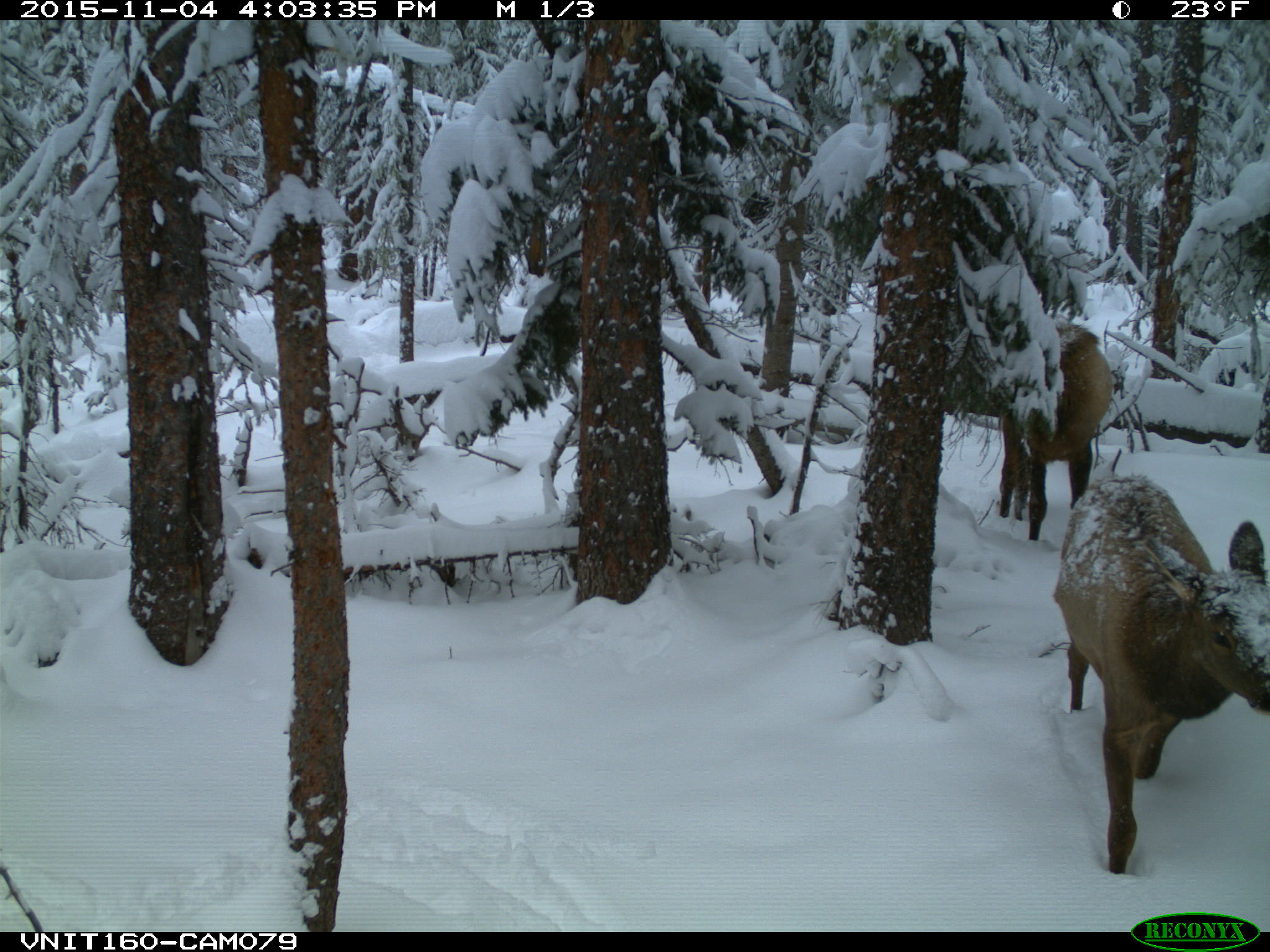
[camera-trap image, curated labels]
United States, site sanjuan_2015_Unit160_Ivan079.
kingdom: Animalia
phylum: Chordata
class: Mammalia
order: Artiodactyla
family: Cervidae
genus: Cervus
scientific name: Cervus elaphus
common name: red deer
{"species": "Cervus elaphus (red deer)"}